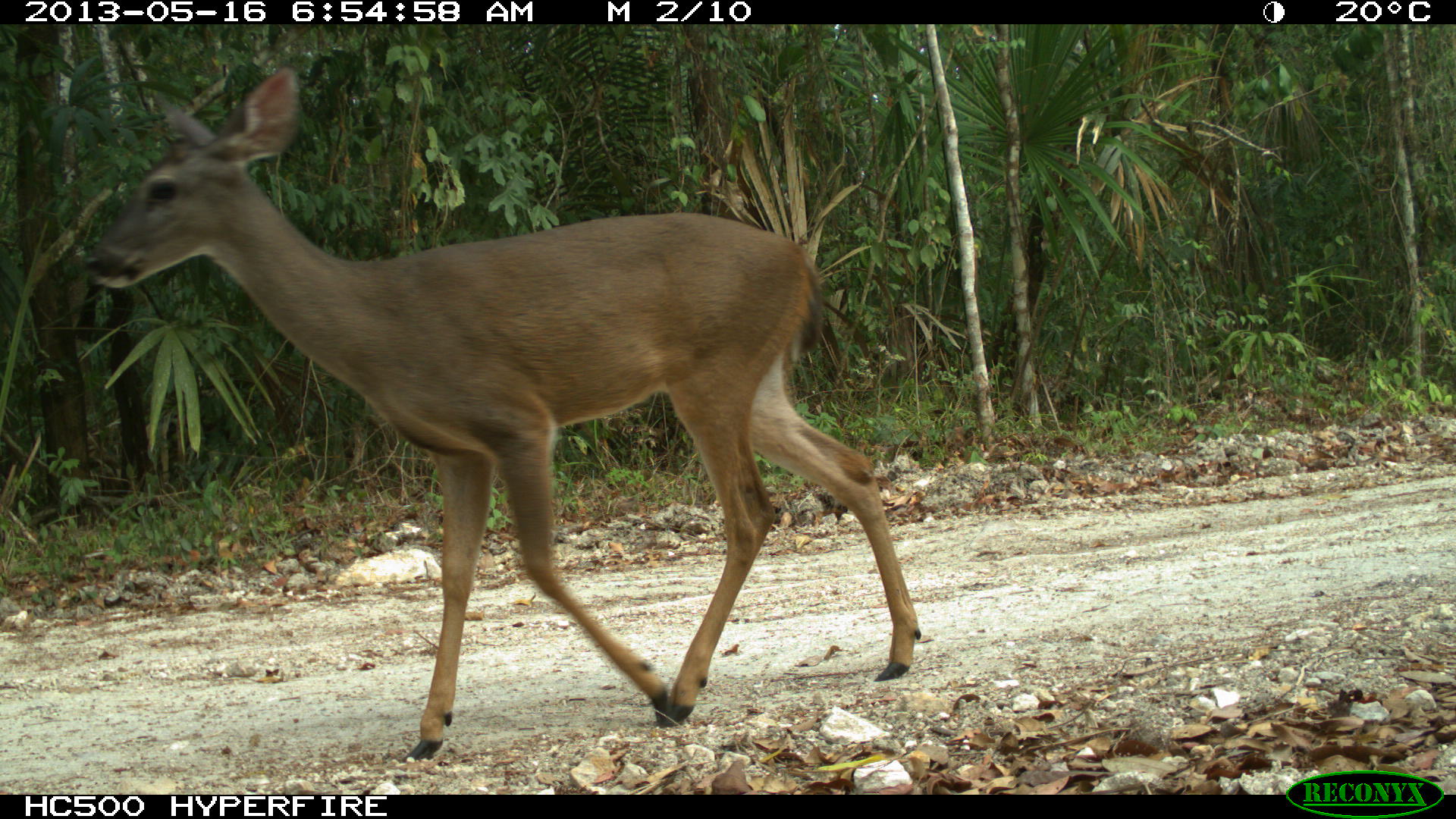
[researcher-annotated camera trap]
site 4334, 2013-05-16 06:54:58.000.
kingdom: Animalia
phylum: Chordata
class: Mammalia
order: Artiodactyla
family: Cervidae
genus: Odocoileus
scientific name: Odocoileus virginianus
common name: white-tailed deer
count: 1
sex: female